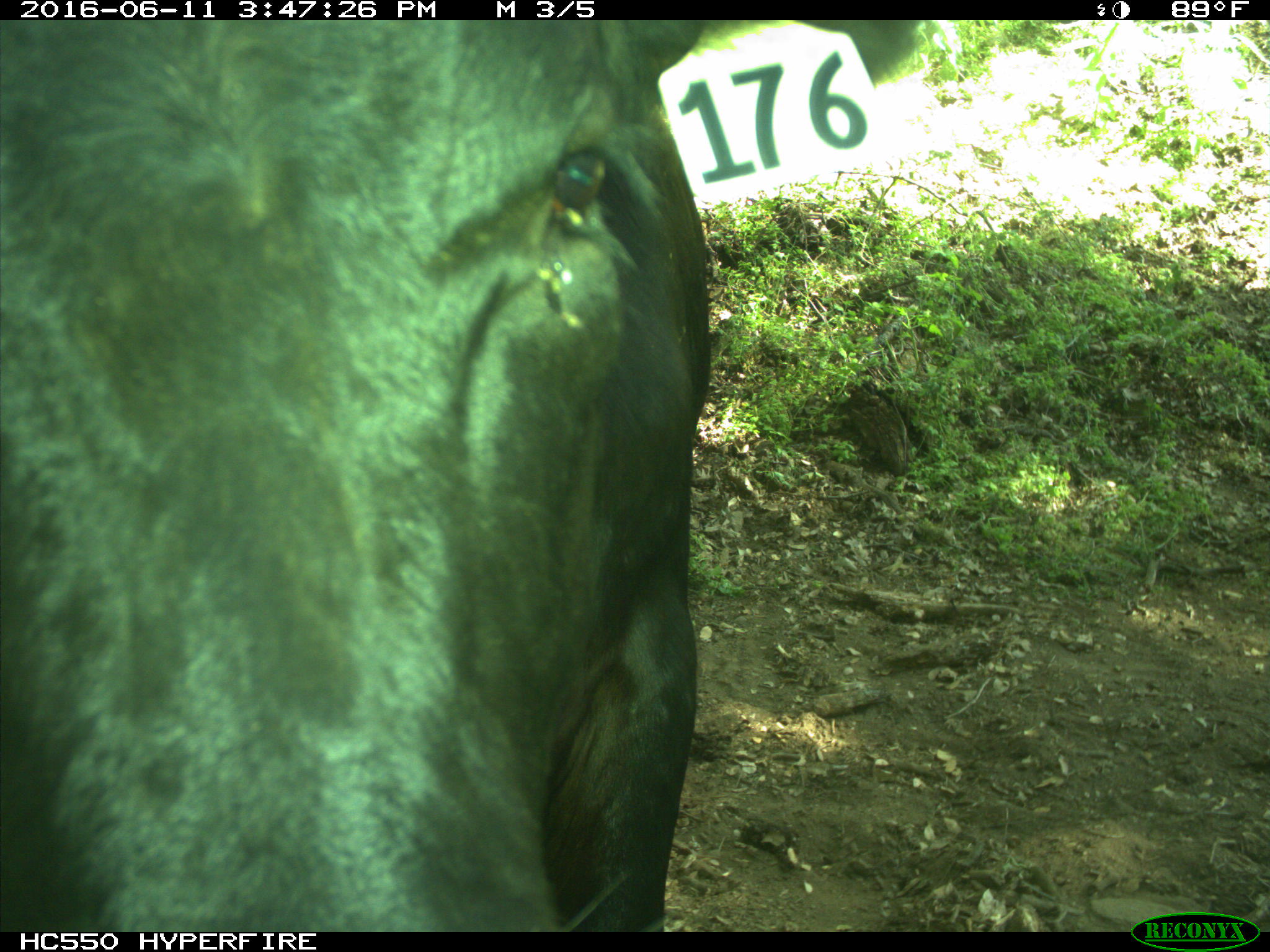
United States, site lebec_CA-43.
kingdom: Animalia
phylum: Chordata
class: Mammalia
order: Artiodactyla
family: Bovidae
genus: Bos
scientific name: Bos taurus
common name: domestic cow